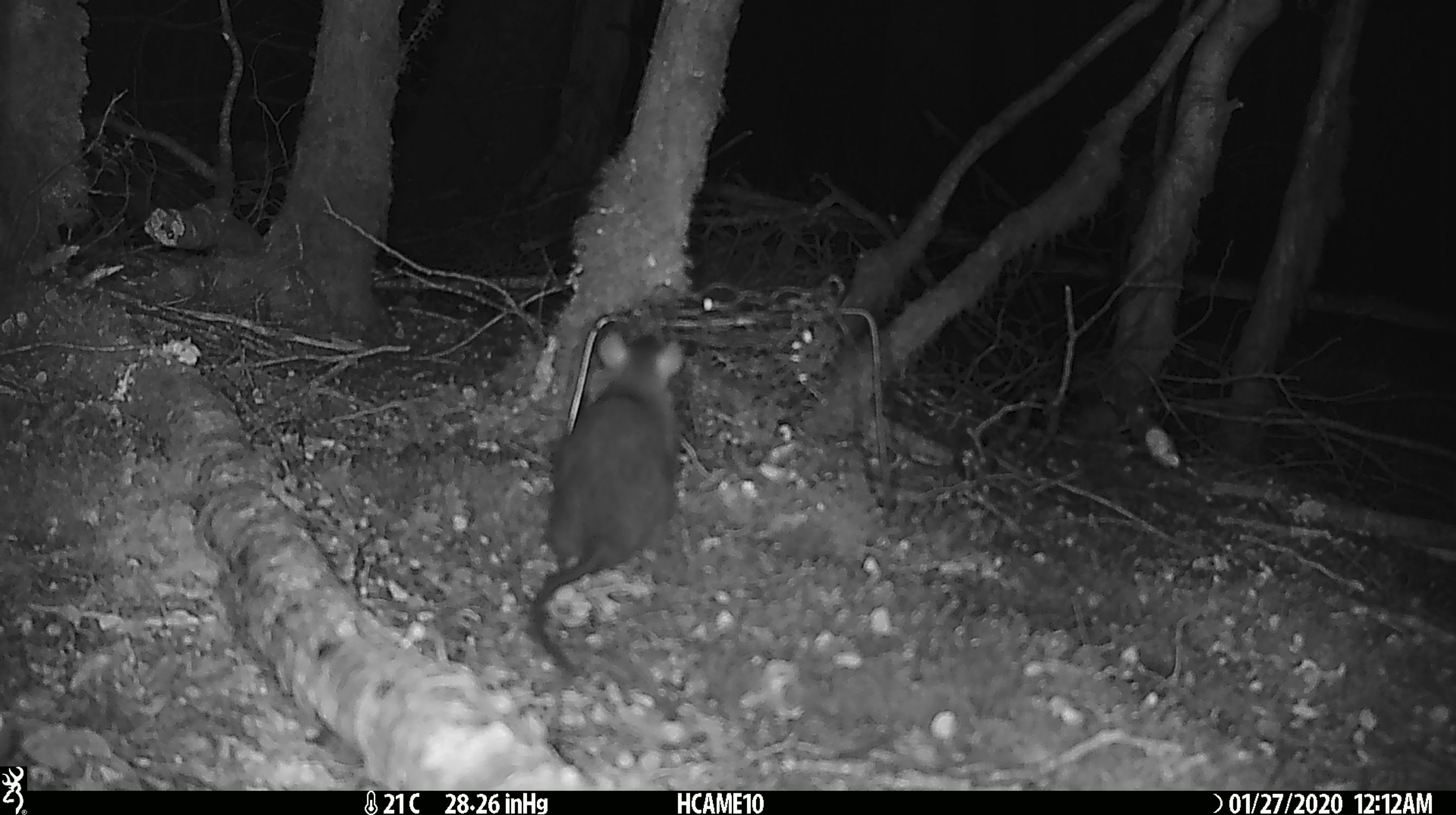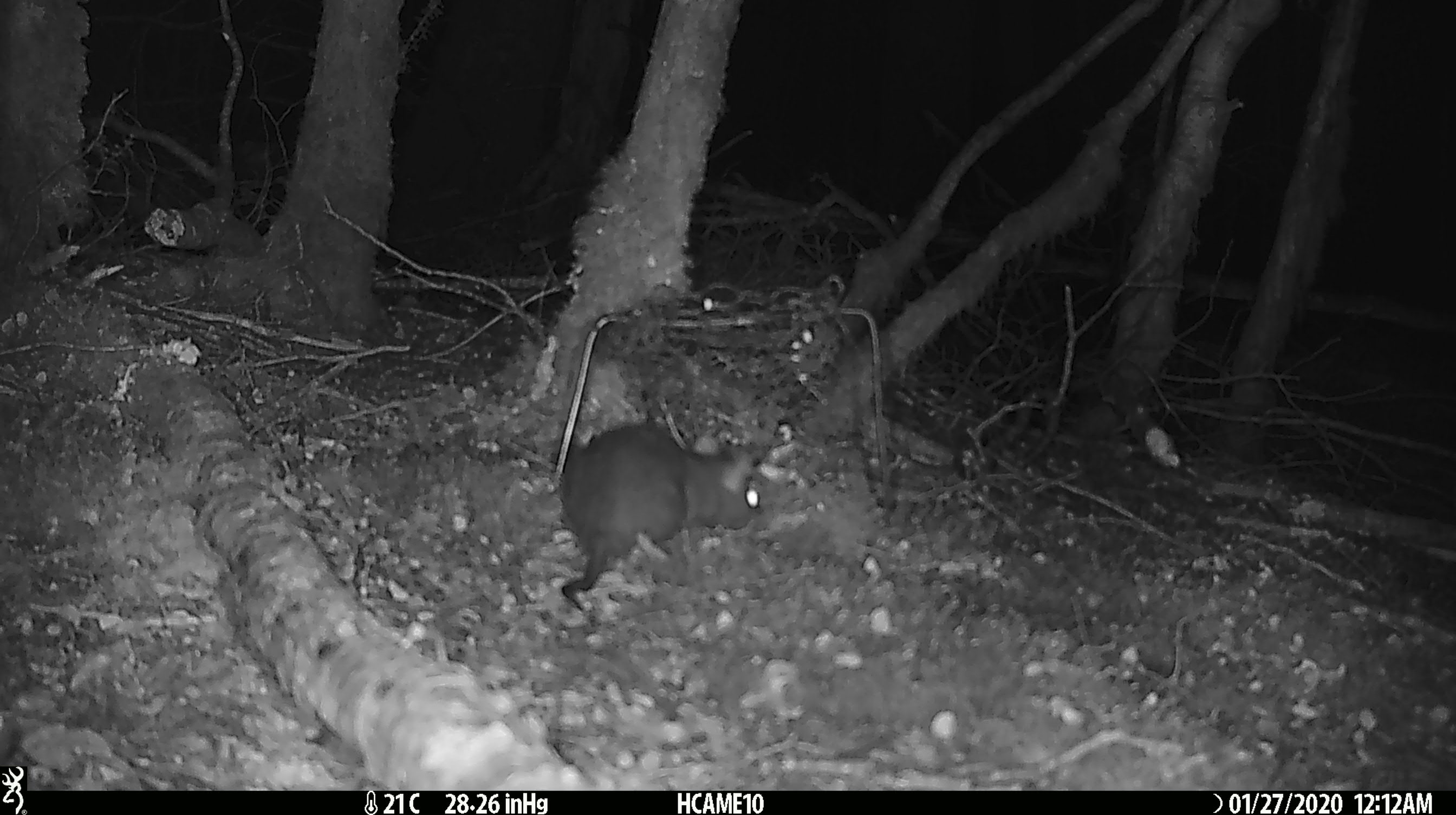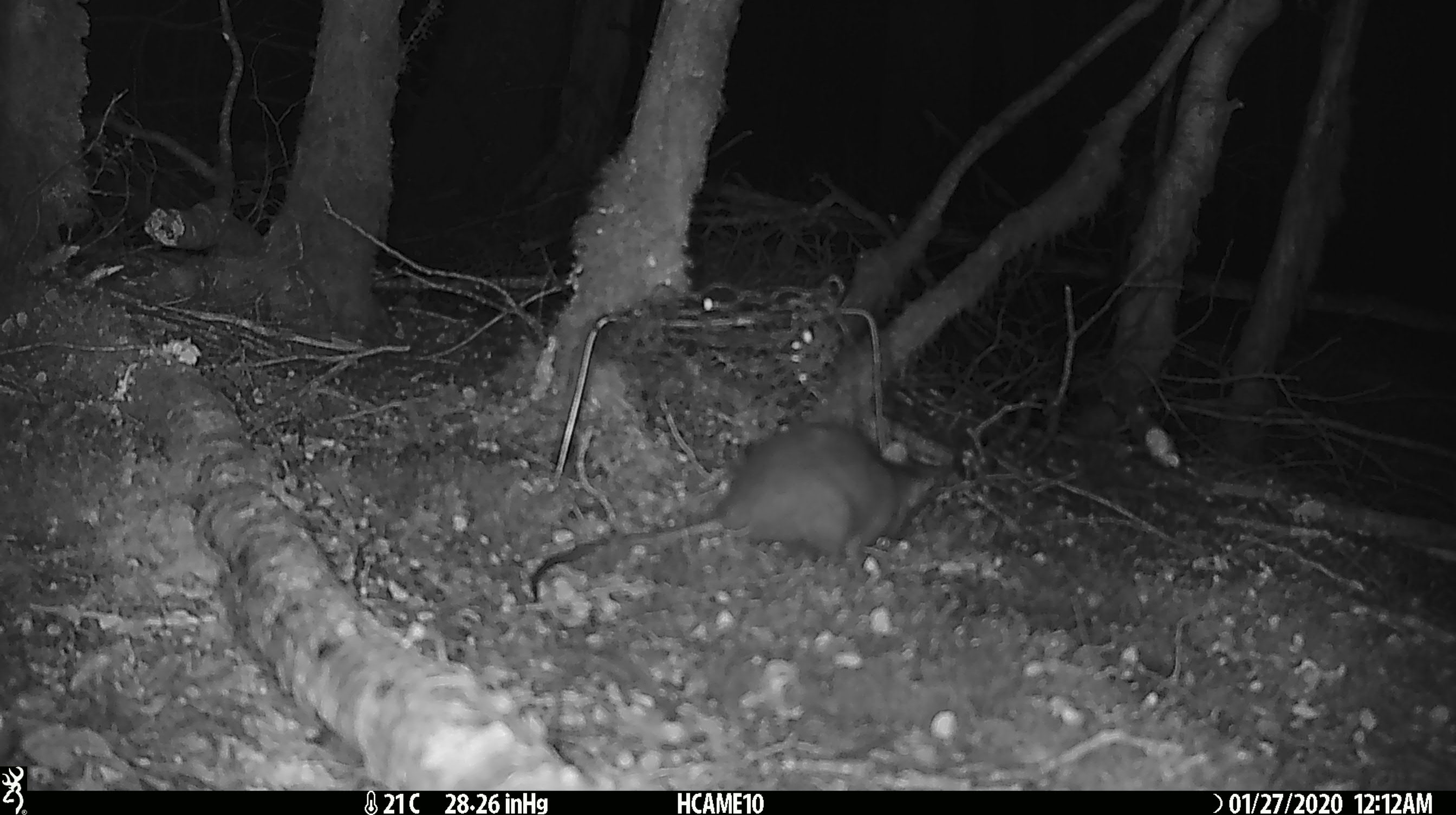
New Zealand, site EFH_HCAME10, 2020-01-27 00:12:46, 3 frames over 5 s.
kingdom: Animalia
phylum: Chordata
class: Mammalia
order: Rodentia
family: Muridae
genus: Rattus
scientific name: Rattus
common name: rat